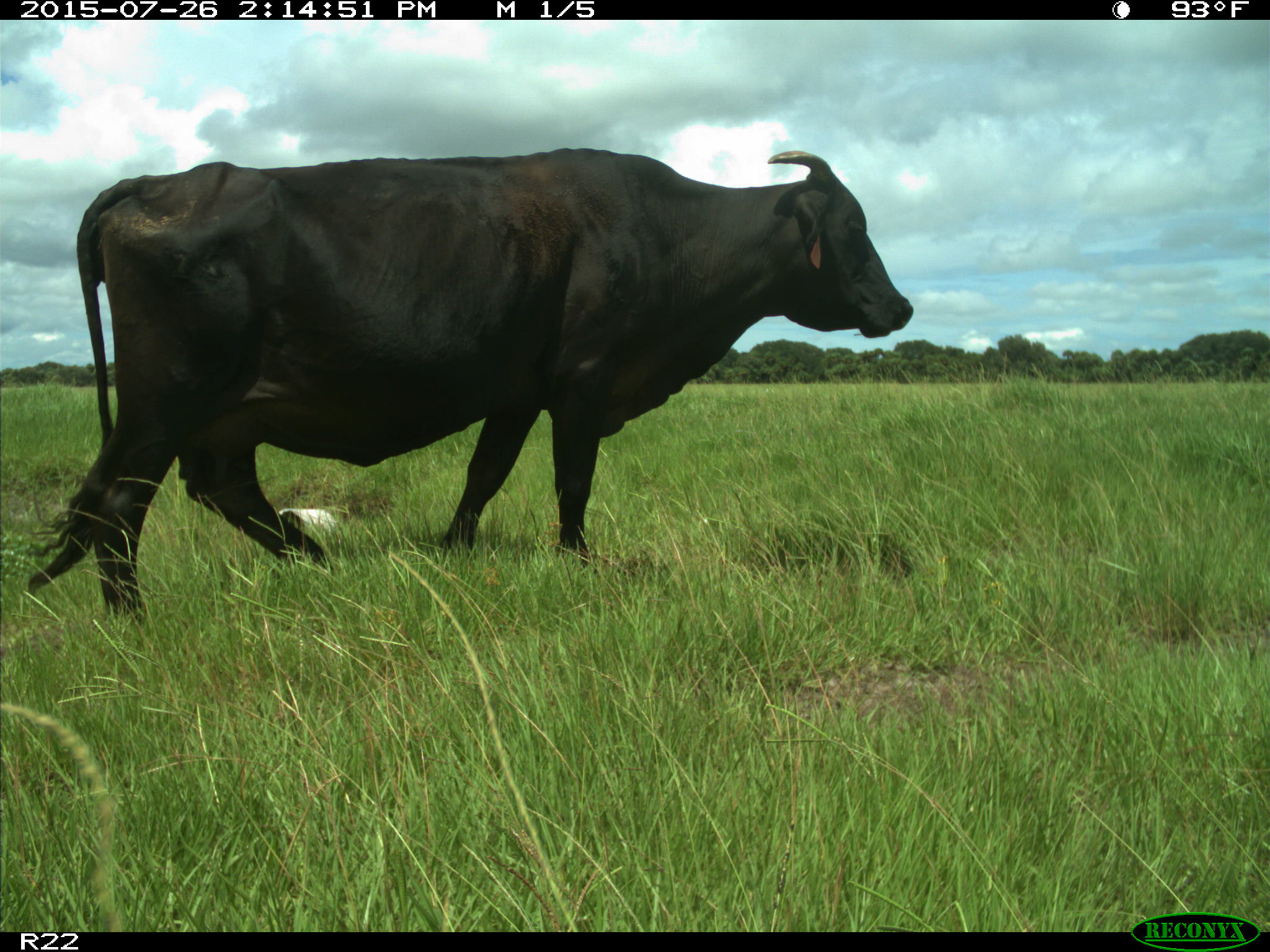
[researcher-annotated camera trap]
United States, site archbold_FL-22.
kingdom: Animalia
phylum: Chordata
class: Mammalia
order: Artiodactyla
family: Bovidae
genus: Bos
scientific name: Bos taurus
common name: domestic cow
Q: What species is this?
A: Bos taurus (domestic cow).